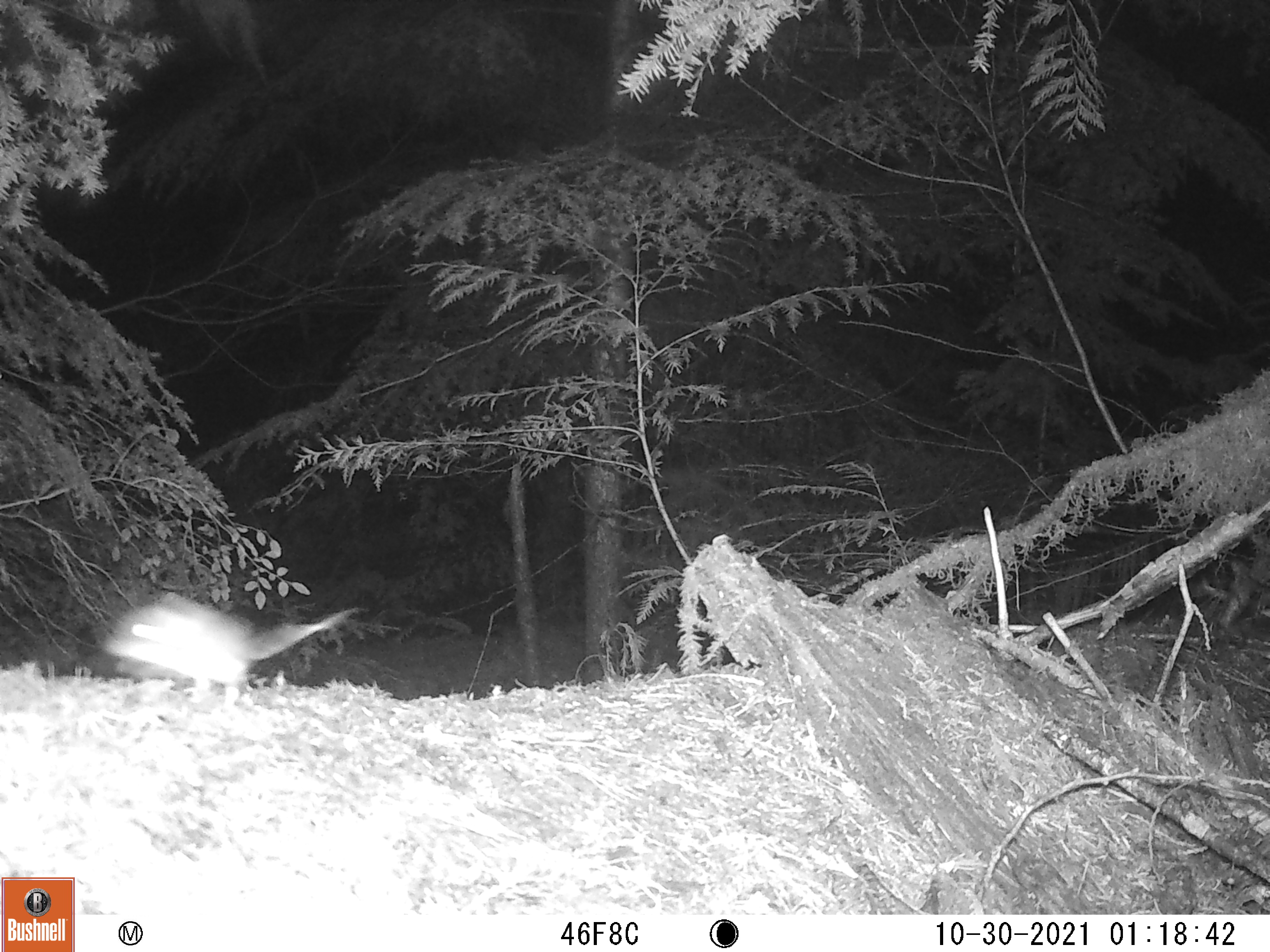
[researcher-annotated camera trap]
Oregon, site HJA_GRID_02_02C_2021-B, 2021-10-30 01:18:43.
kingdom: Animalia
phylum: Chordata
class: Mammalia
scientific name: Mammalia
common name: small mammal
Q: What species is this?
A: Small mammal (Mammalia).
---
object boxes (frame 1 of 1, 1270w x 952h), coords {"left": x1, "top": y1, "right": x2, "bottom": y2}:
small mammal: {"left": 65, "top": 578, "right": 397, "bottom": 744}